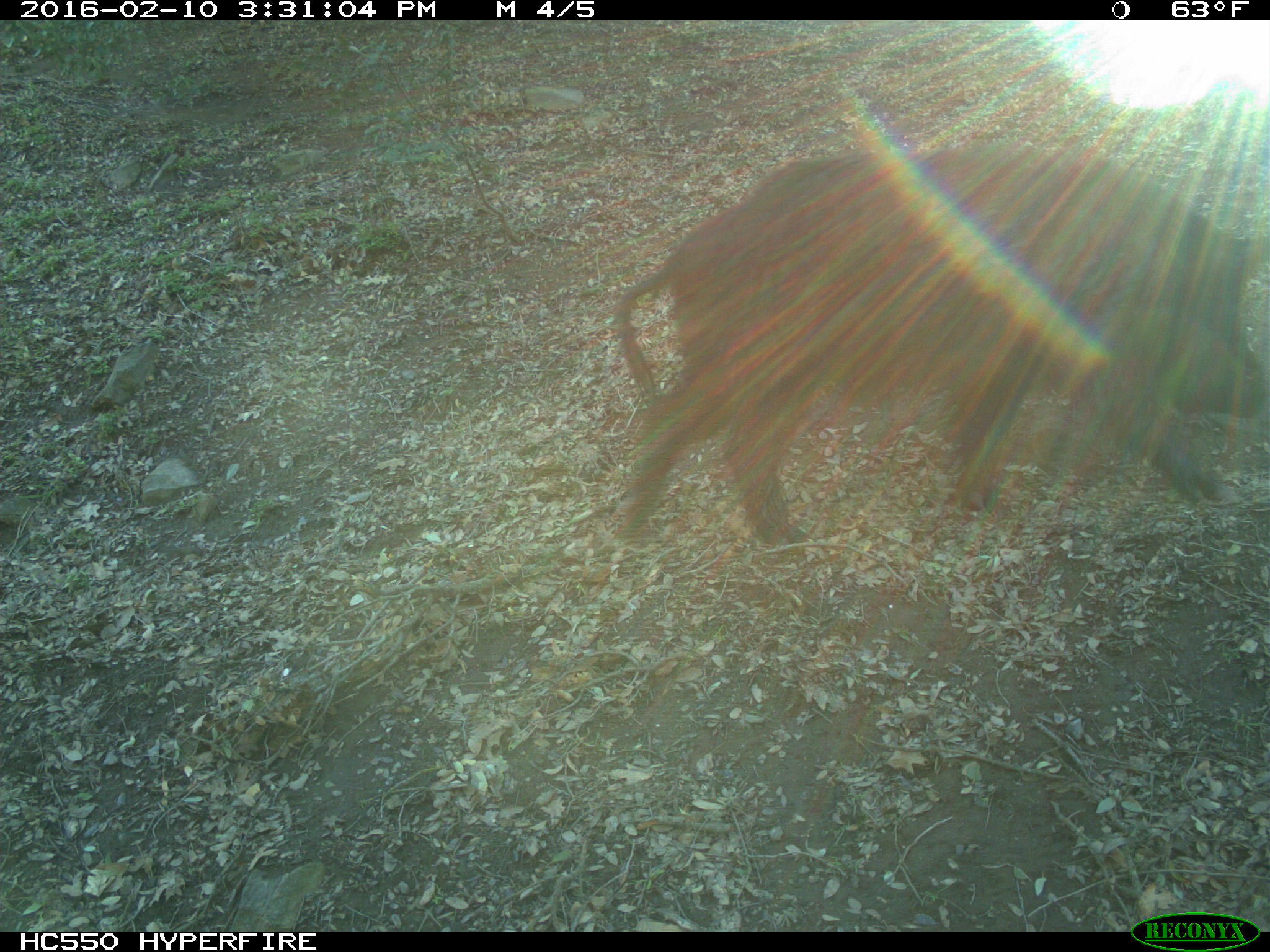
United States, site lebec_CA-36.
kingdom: Animalia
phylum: Chordata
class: Mammalia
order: Artiodactyla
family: Suidae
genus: Sus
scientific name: Sus scrofa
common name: wild boar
Sus scrofa (wild boar).